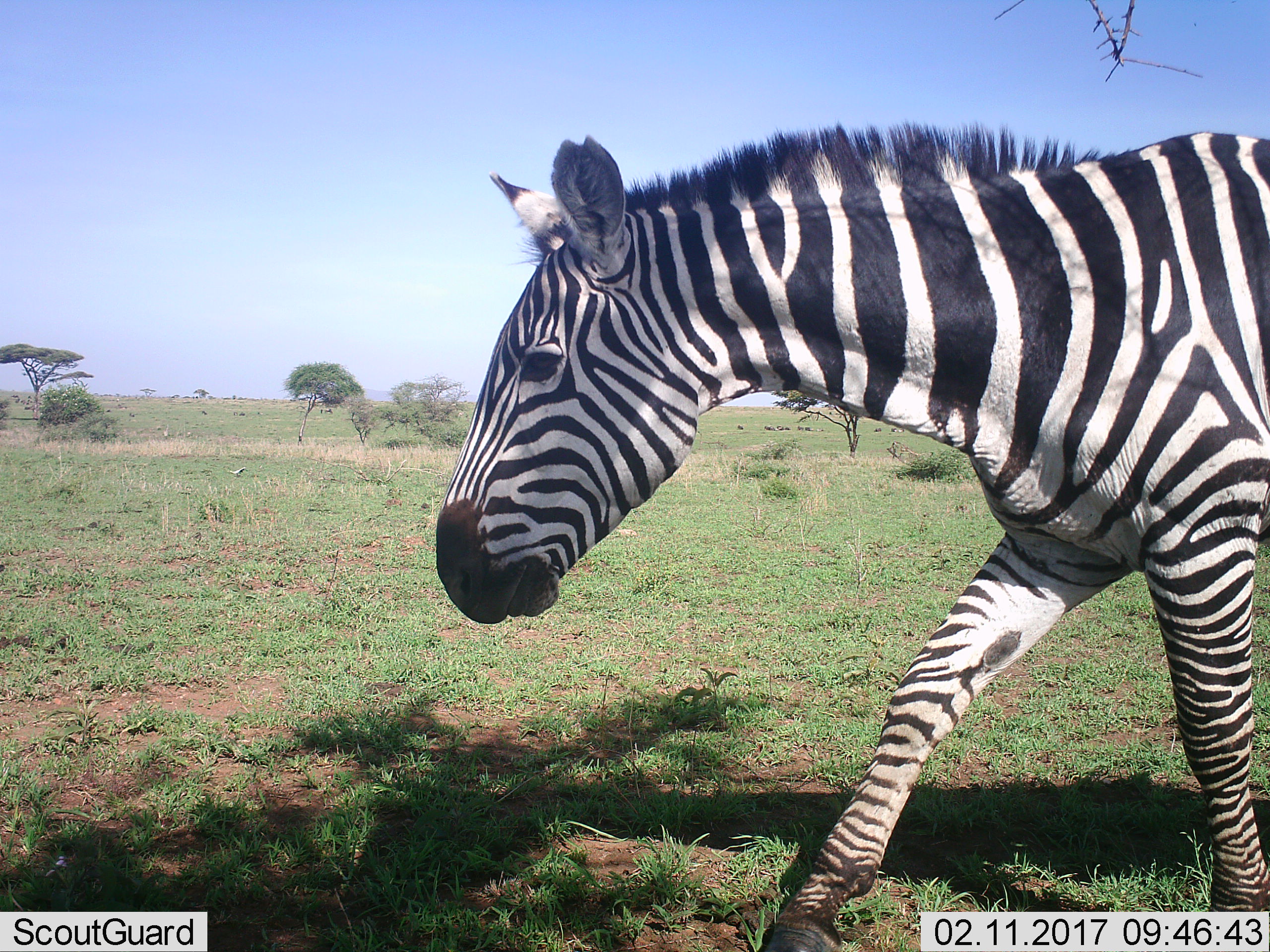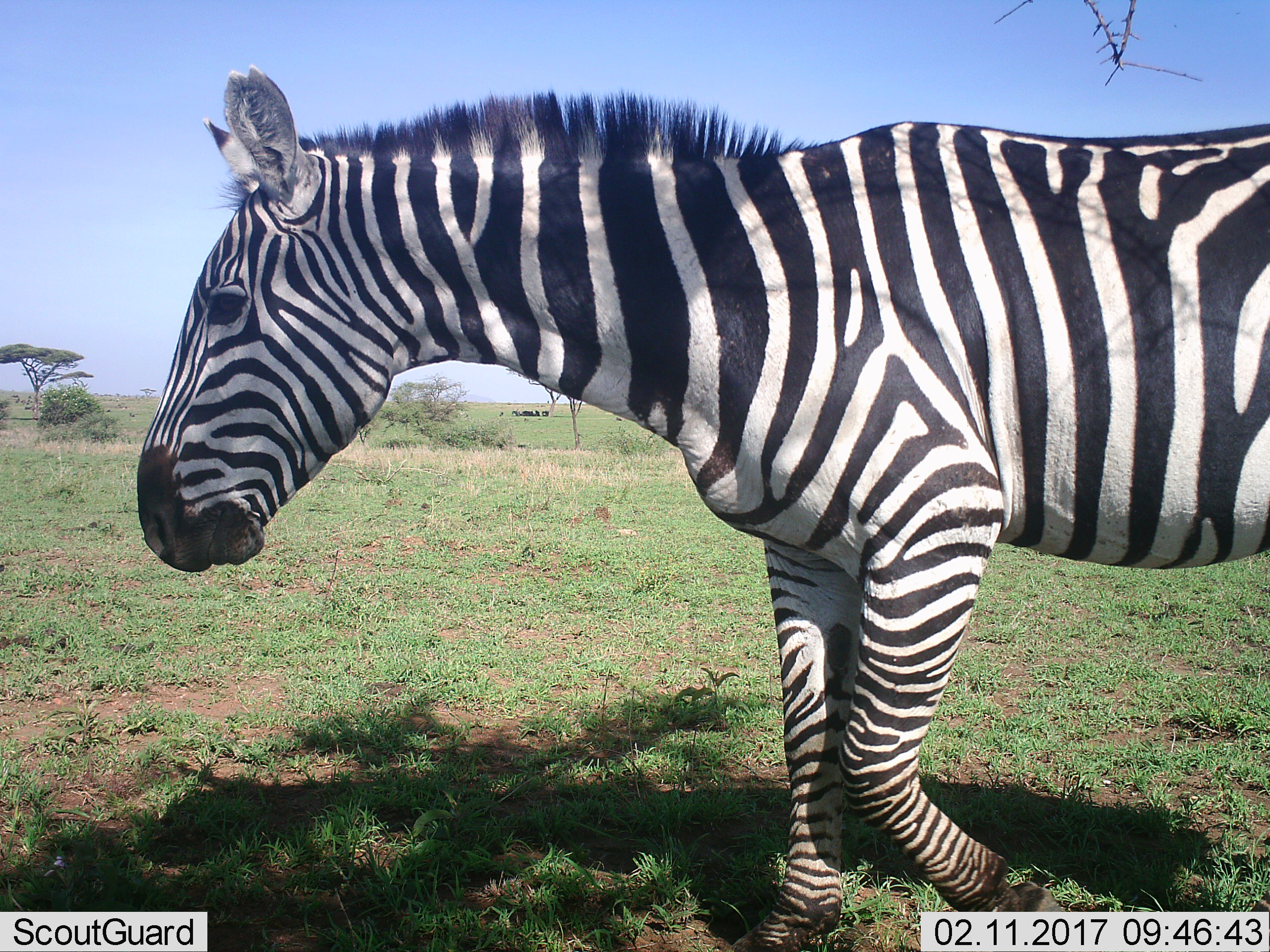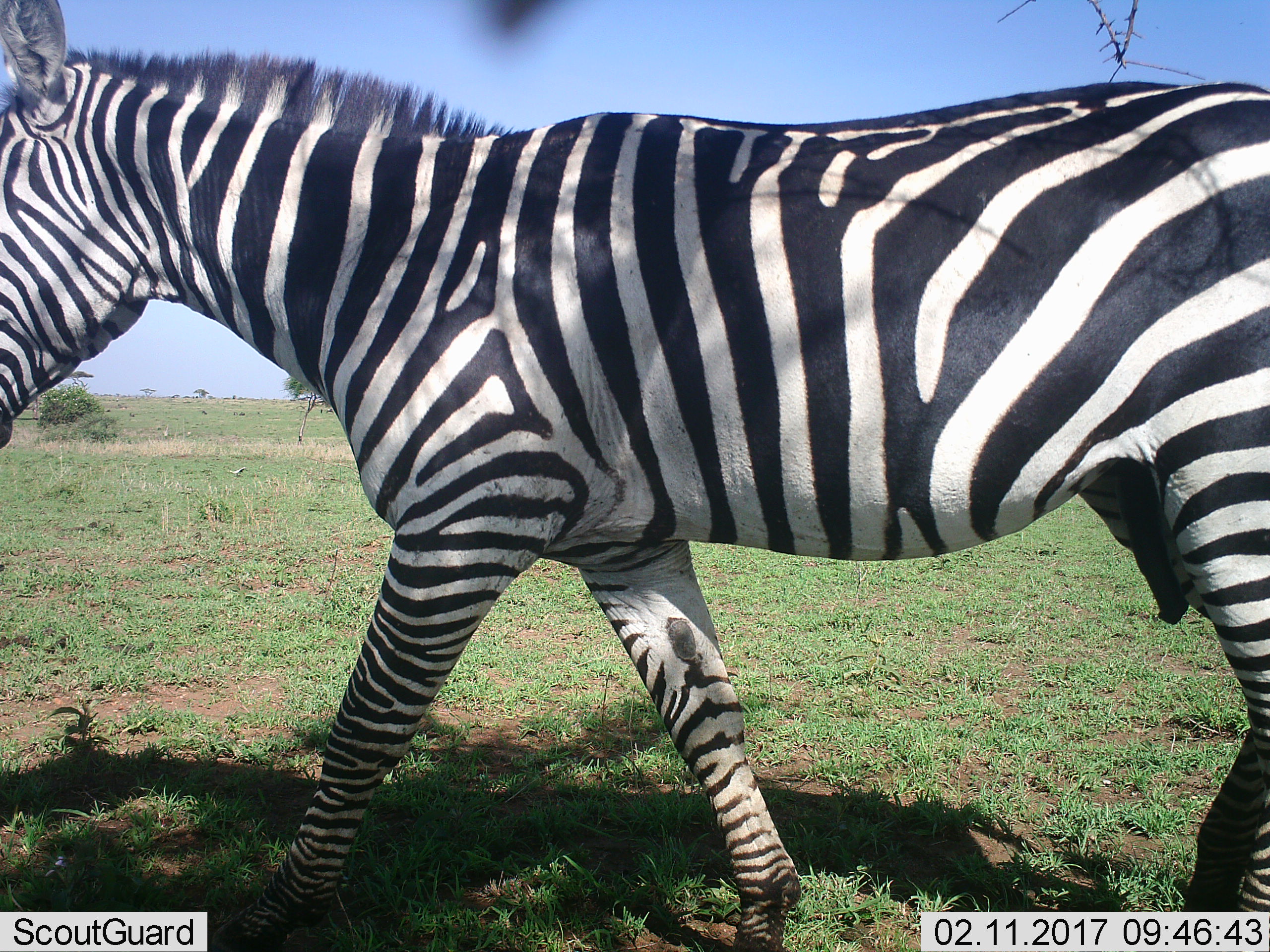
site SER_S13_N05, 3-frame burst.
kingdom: Animalia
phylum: Chordata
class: Mammalia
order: Perissodactyla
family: Equidae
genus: Equus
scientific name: Equus quagga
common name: plains zebra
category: zebraplains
Zebraplains (plains zebra) (Equus quagga), count 1. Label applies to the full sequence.